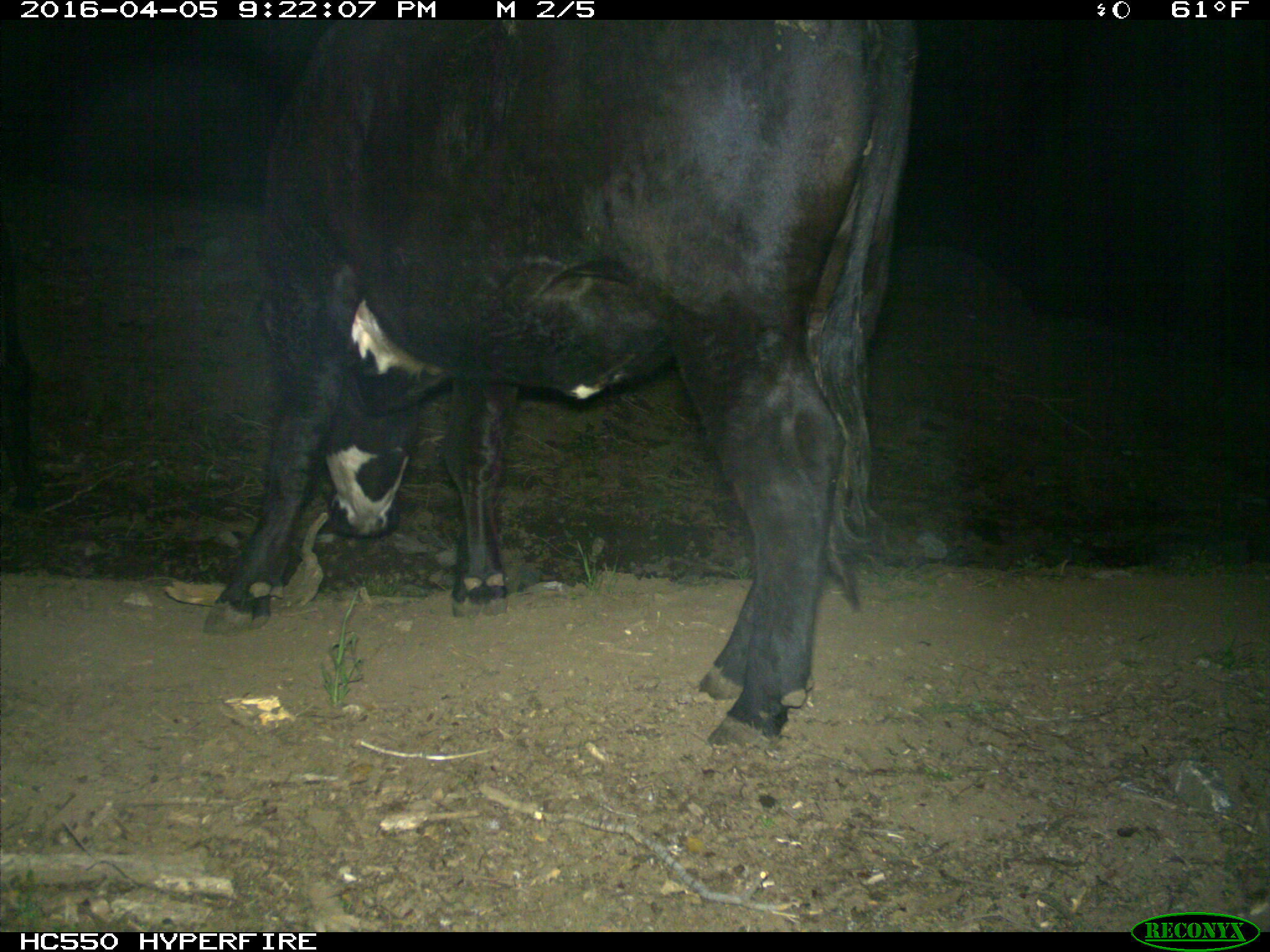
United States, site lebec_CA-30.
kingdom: Animalia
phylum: Chordata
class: Mammalia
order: Artiodactyla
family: Bovidae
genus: Bos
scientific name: Bos taurus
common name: domestic cow